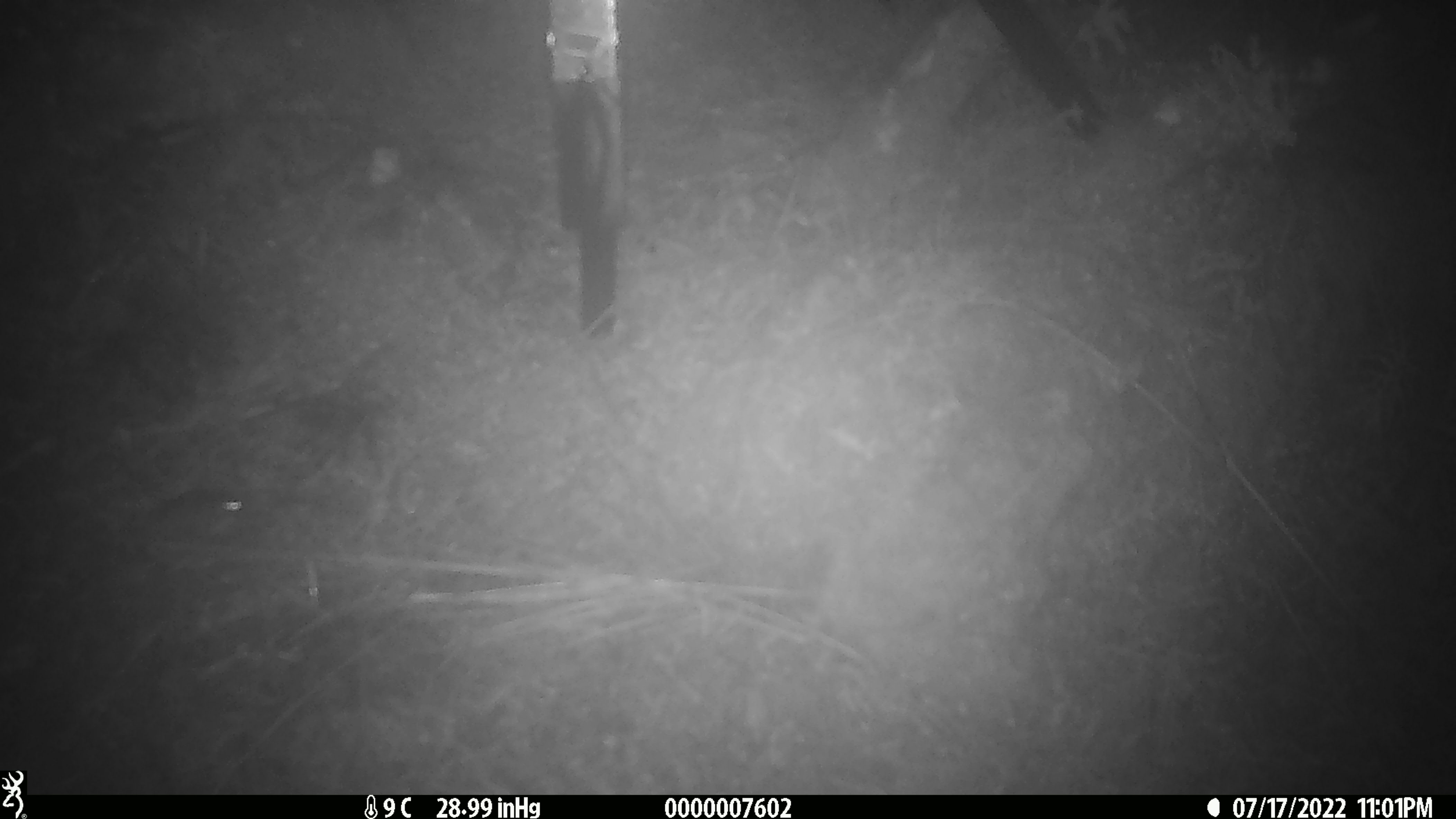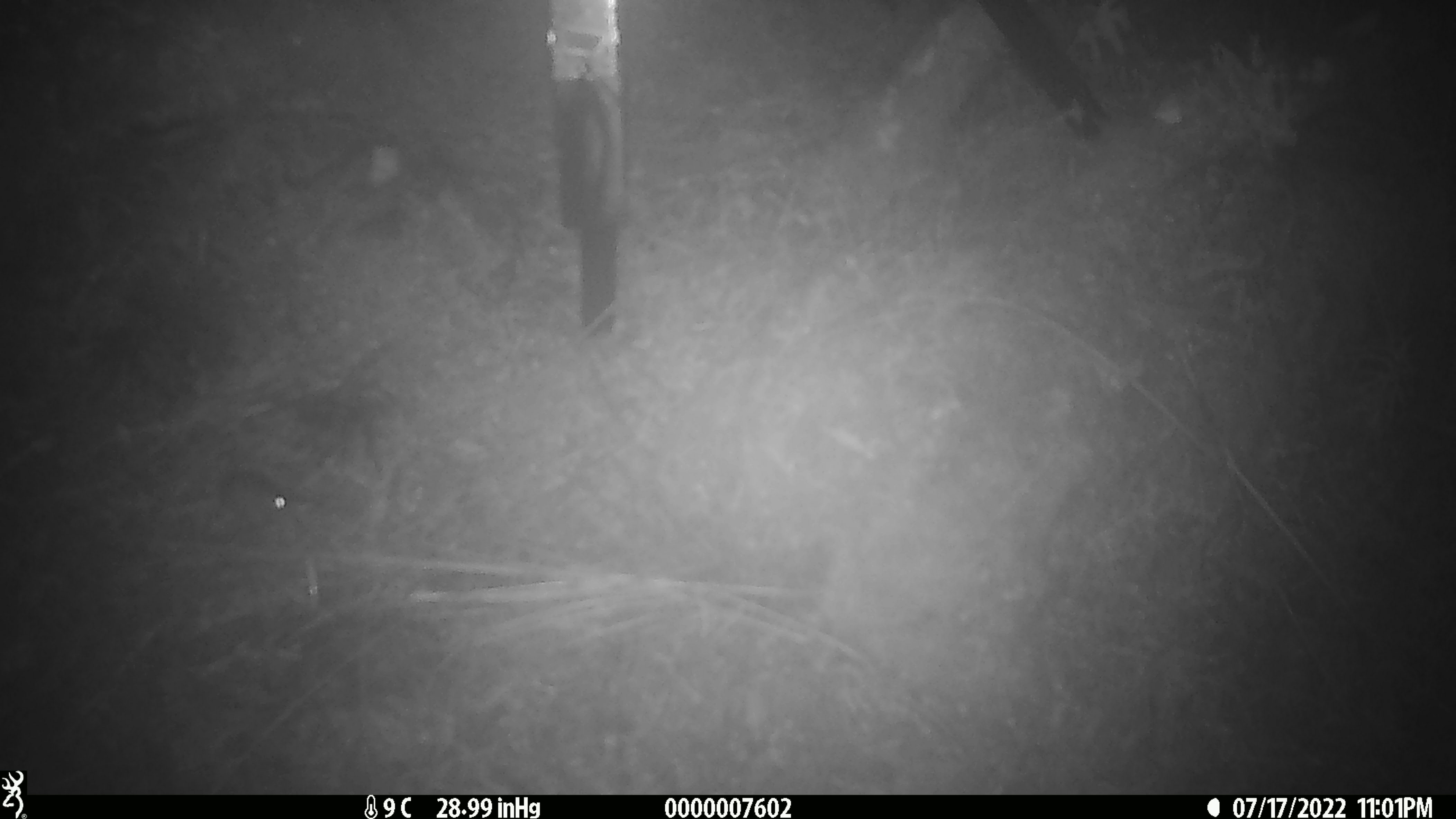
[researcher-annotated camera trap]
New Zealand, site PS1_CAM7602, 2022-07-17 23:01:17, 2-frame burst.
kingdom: Animalia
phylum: Chordata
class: Mammalia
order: Rodentia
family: Muridae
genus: Mus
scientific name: Mus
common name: mouse